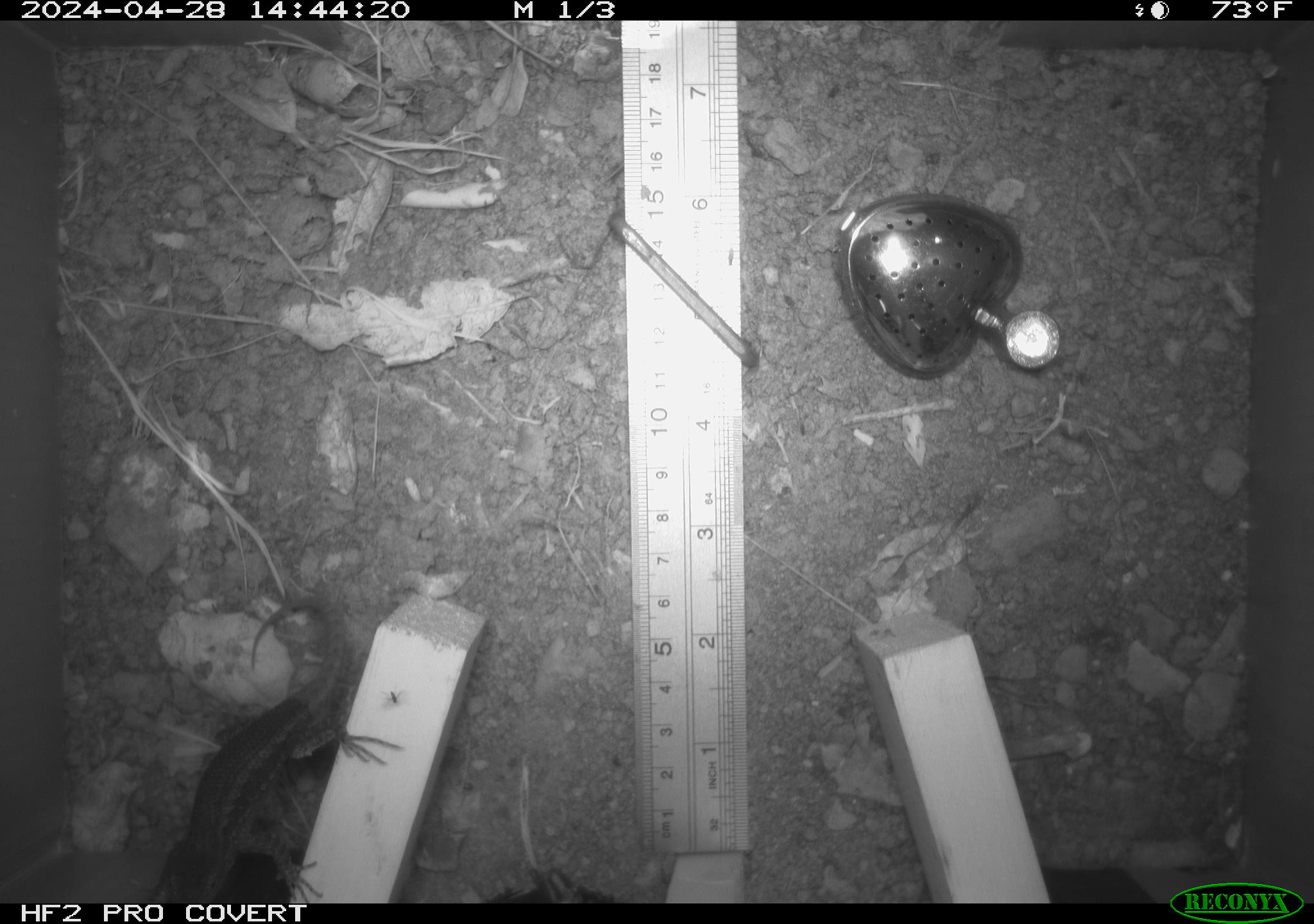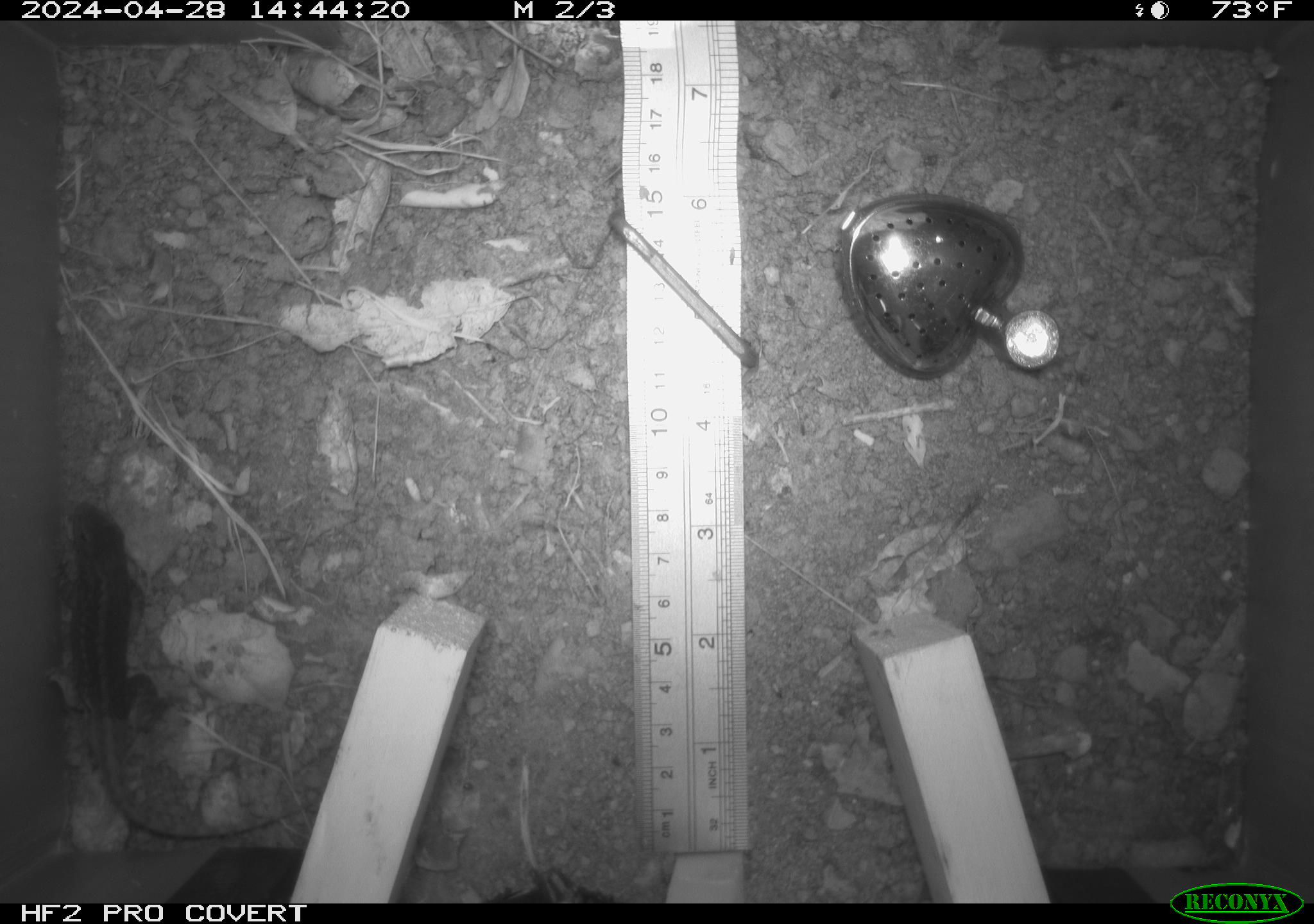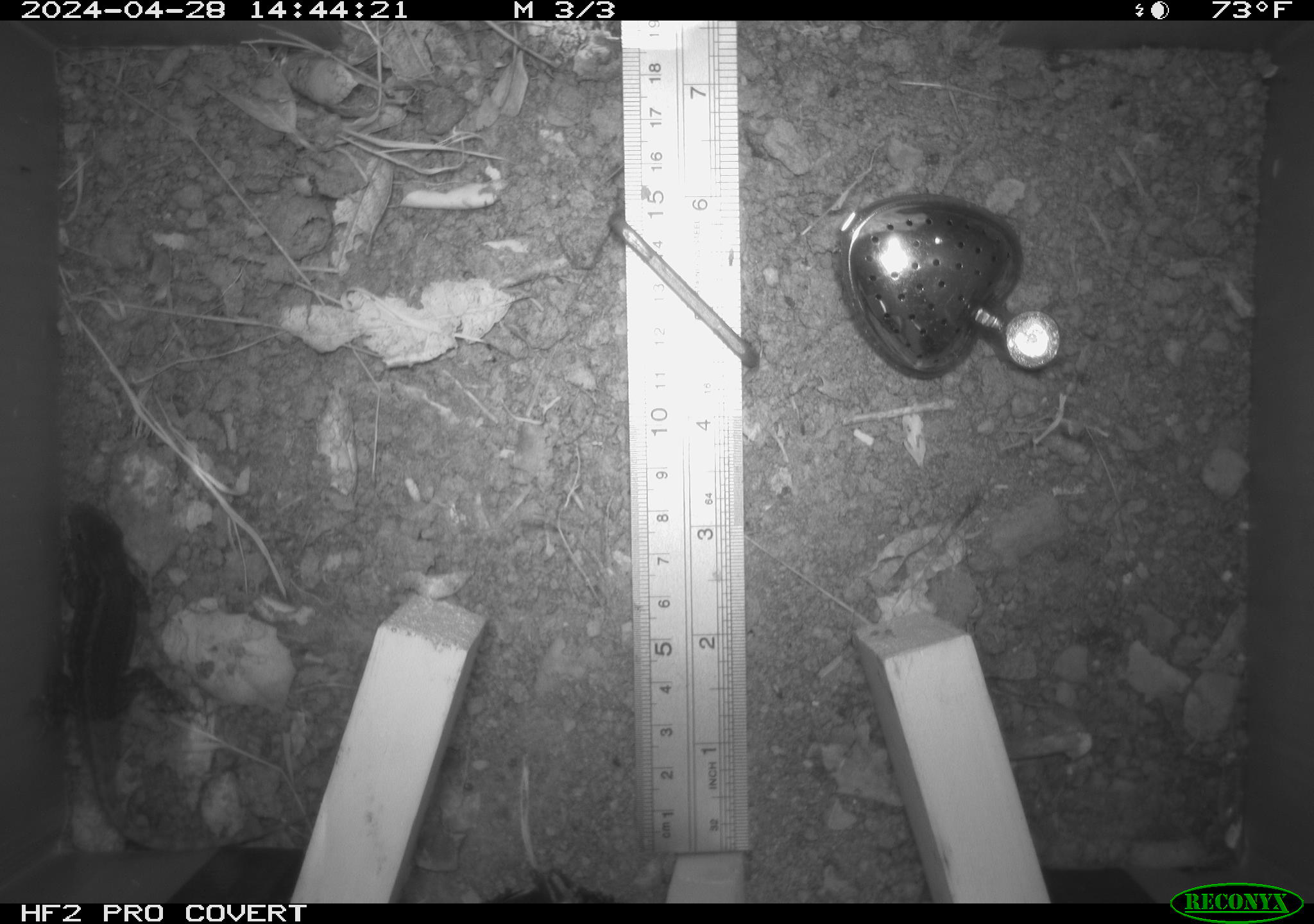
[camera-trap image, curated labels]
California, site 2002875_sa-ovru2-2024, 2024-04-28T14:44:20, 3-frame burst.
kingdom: Animalia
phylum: Chordata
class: Reptilia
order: Squamata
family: Phrynosomatidae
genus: Sceloporus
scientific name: Sceloporus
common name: spiny lizards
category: sceloporus species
Sceloporus species (spiny lizards) (Sceloporus).